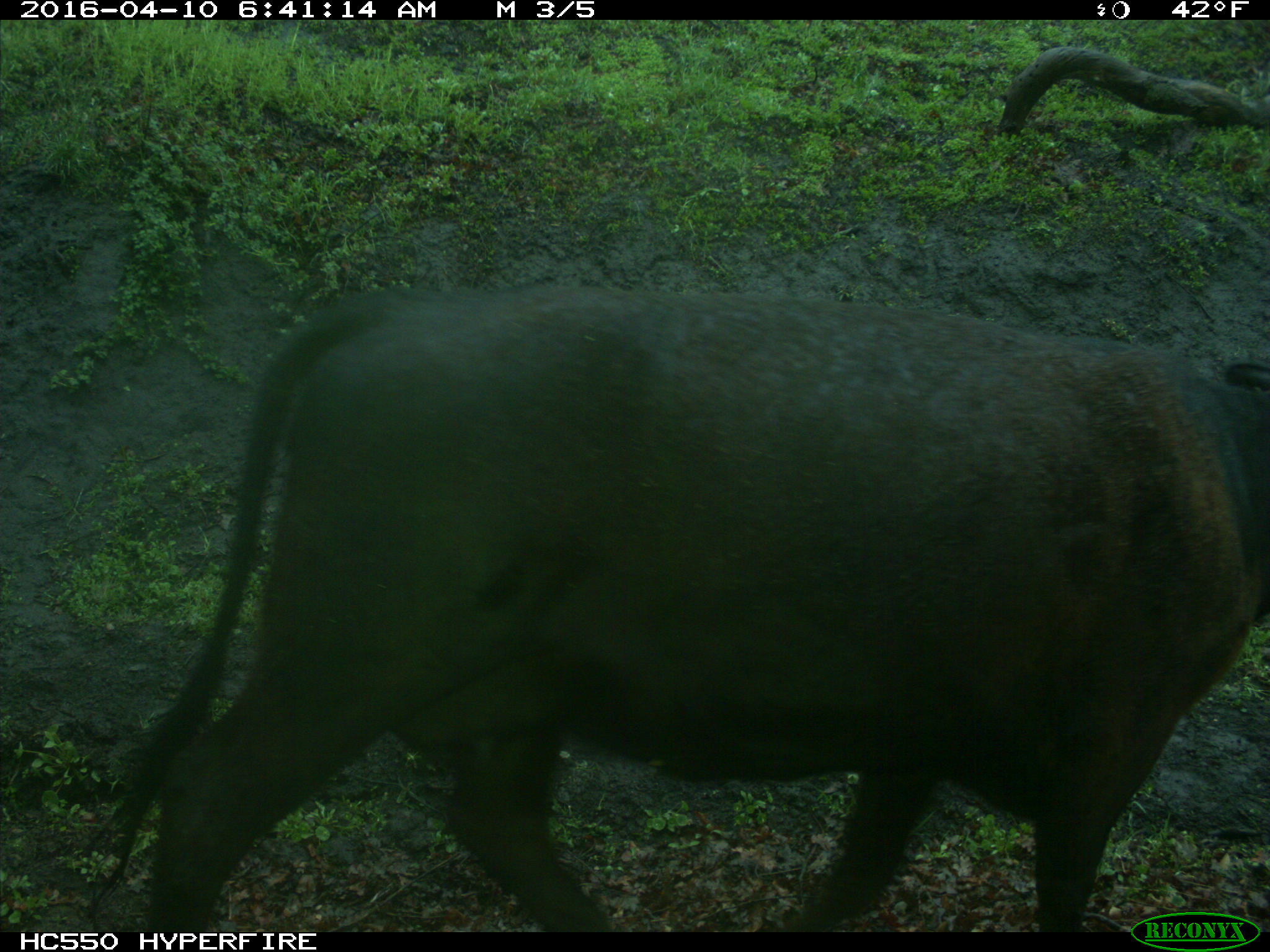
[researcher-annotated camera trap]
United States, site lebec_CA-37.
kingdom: Animalia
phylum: Chordata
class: Mammalia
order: Artiodactyla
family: Bovidae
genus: Bos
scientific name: Bos taurus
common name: domestic cow